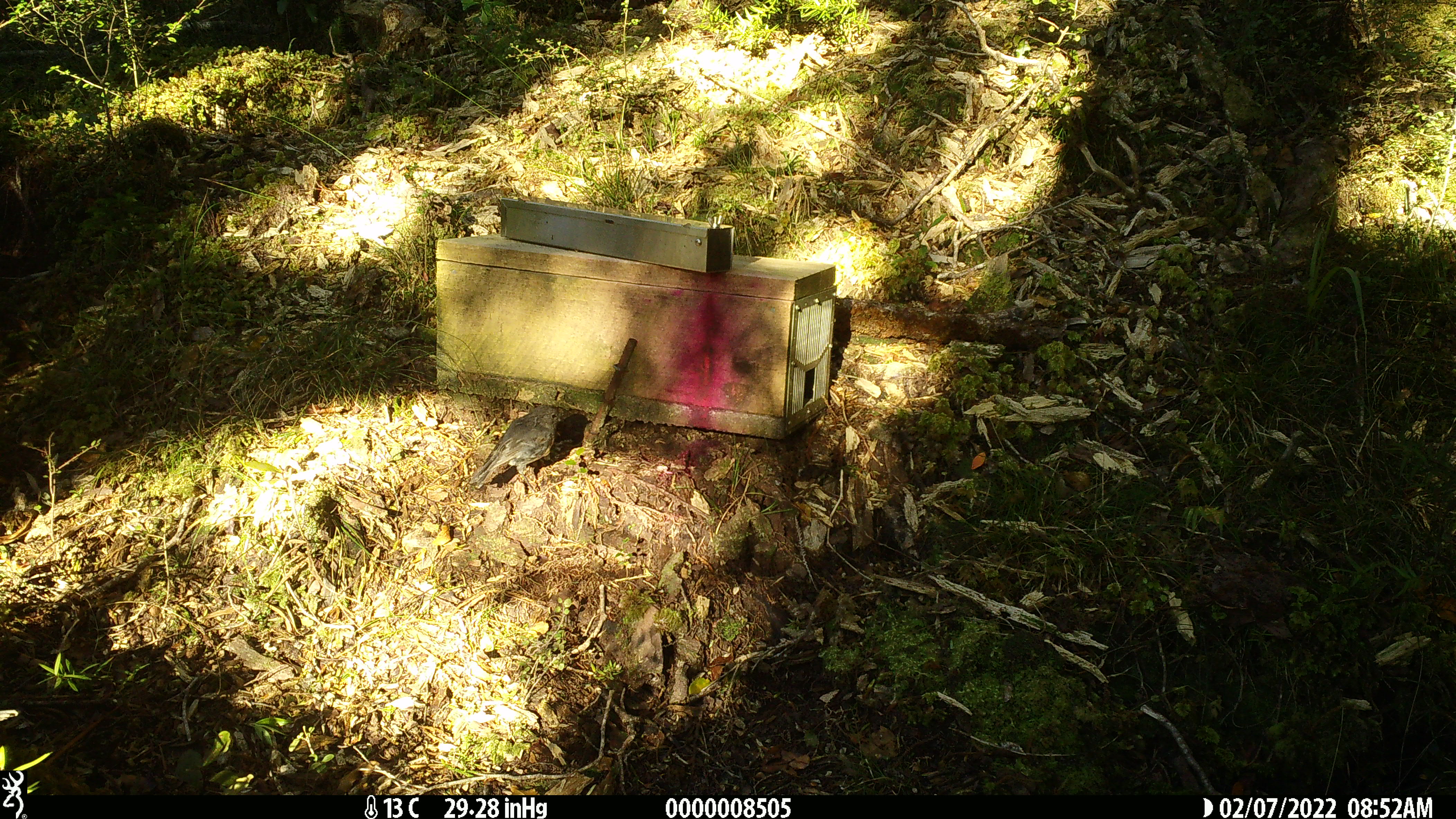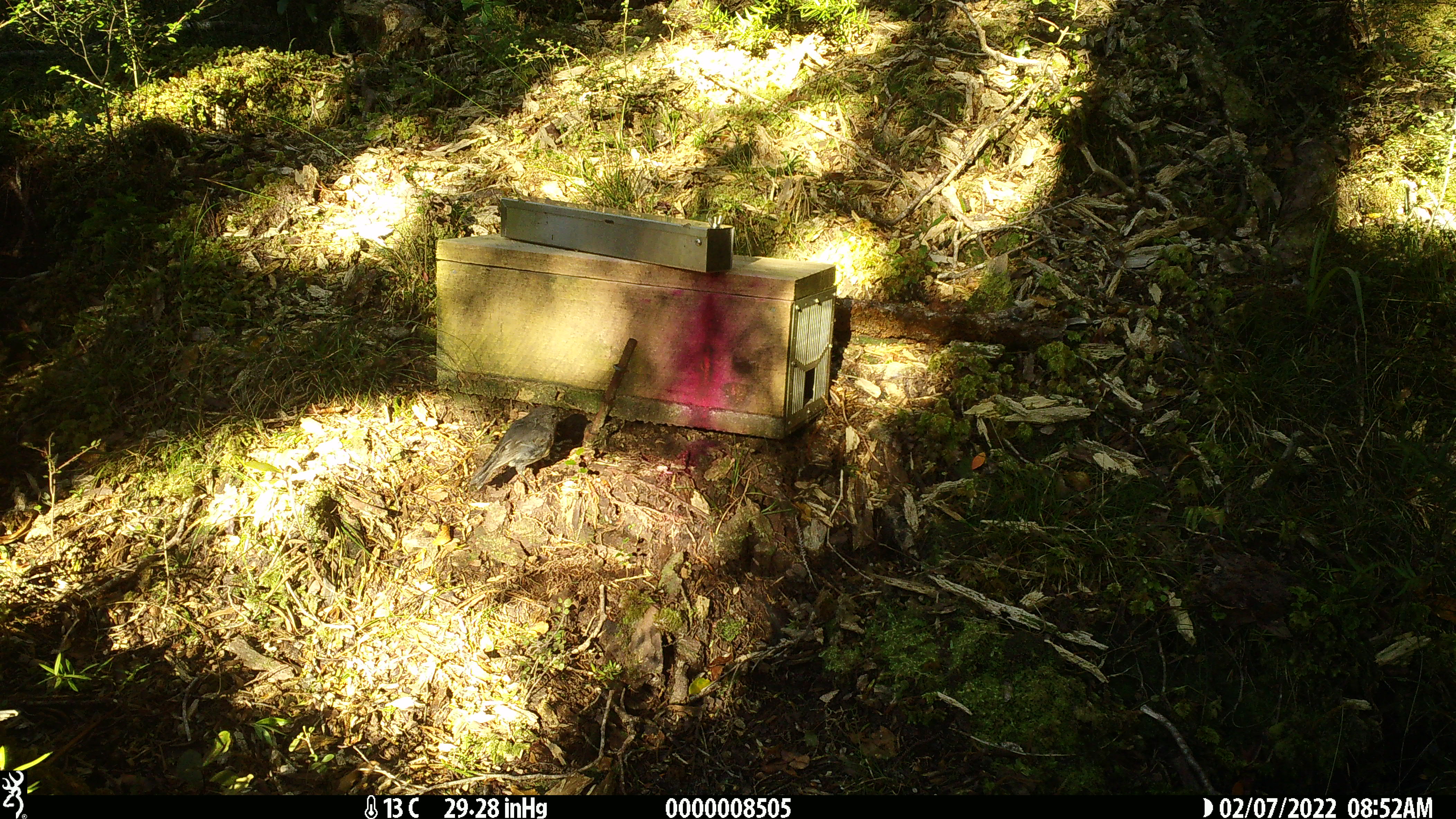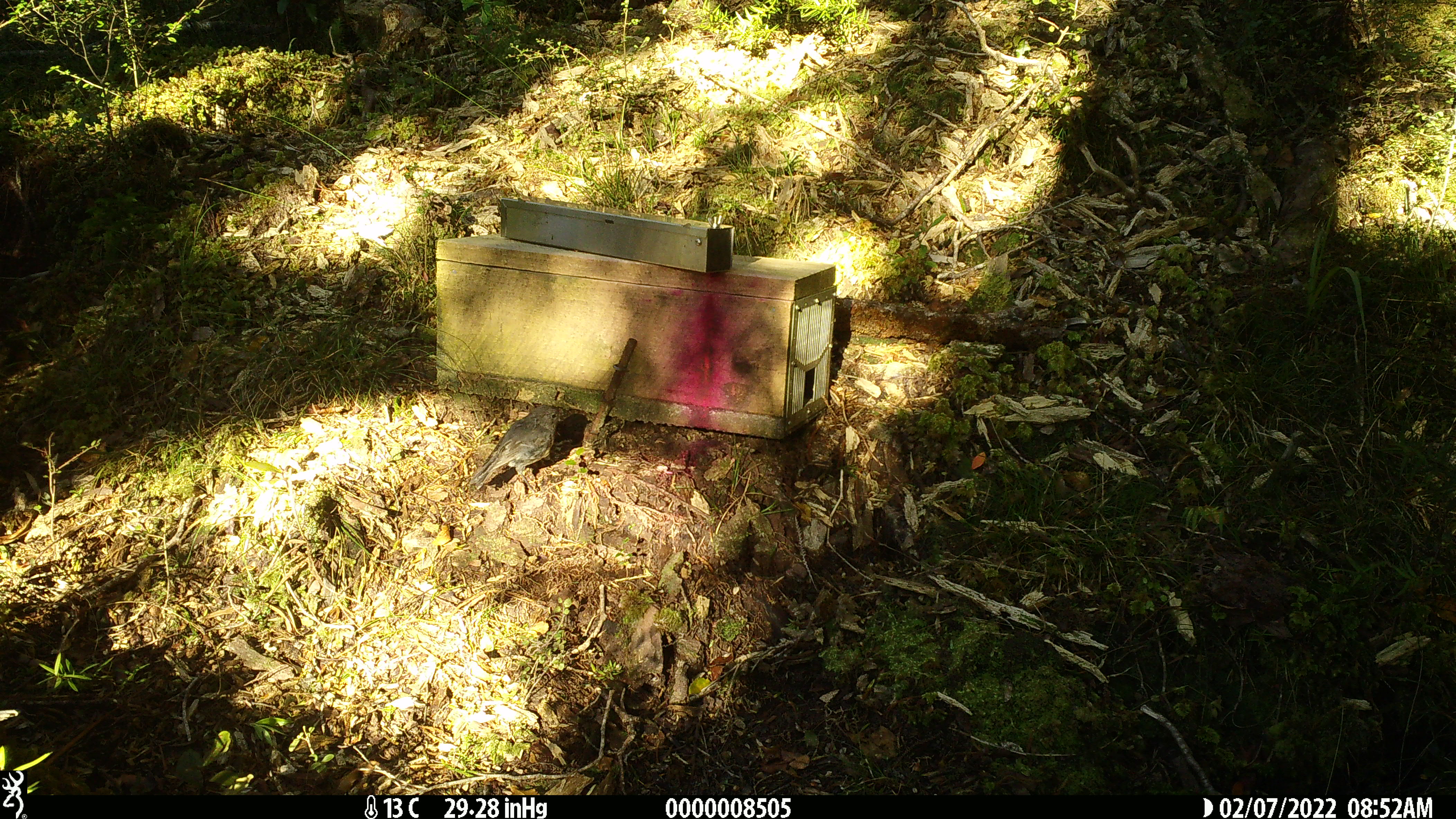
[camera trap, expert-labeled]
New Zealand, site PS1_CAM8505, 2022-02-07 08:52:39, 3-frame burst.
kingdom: Animalia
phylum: Chordata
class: Aves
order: Passeriformes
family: Petroicidae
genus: Petroica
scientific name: Petroica australis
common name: new zealand robin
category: robin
Robin (new zealand robin) (Petroica australis).